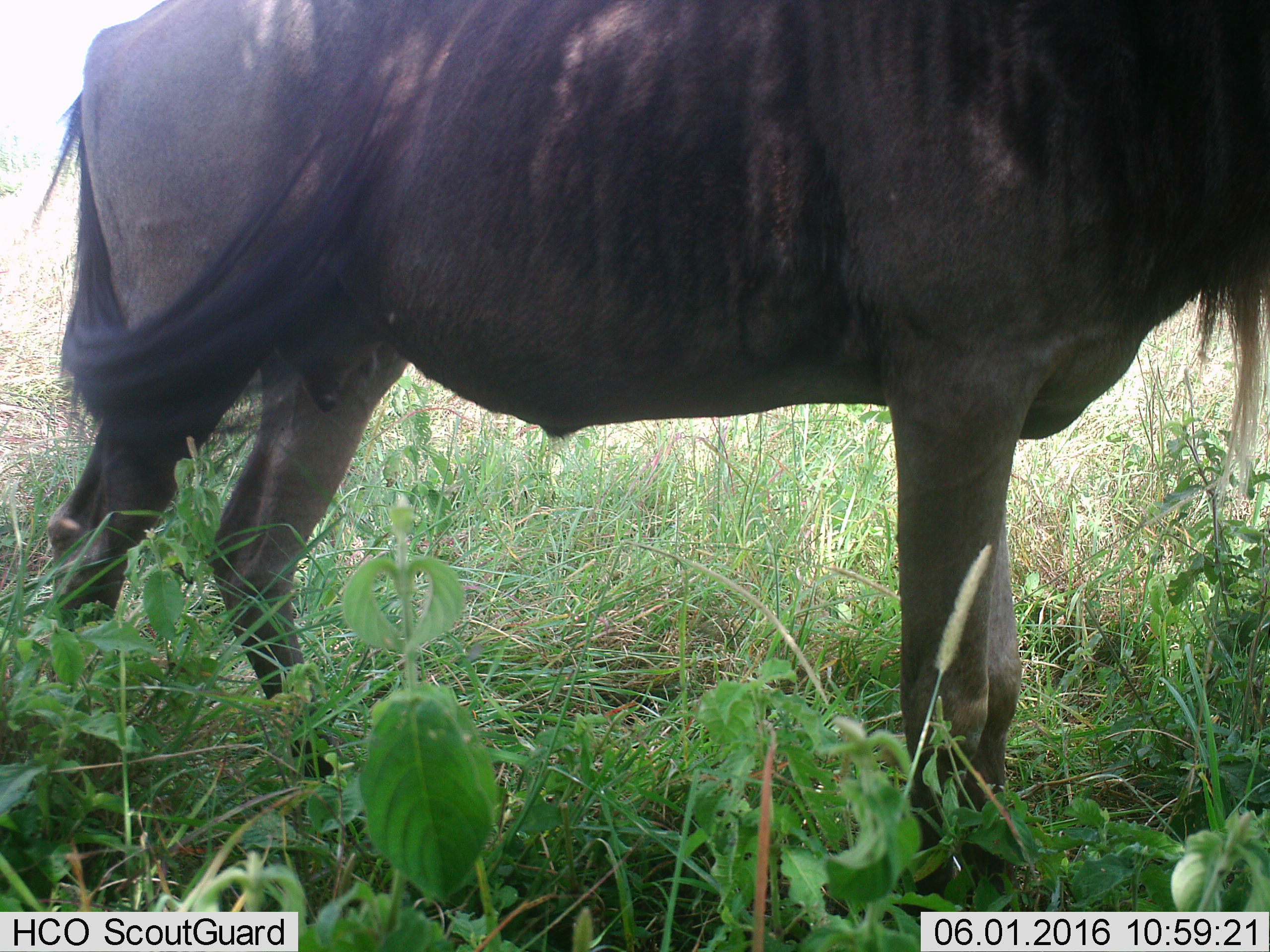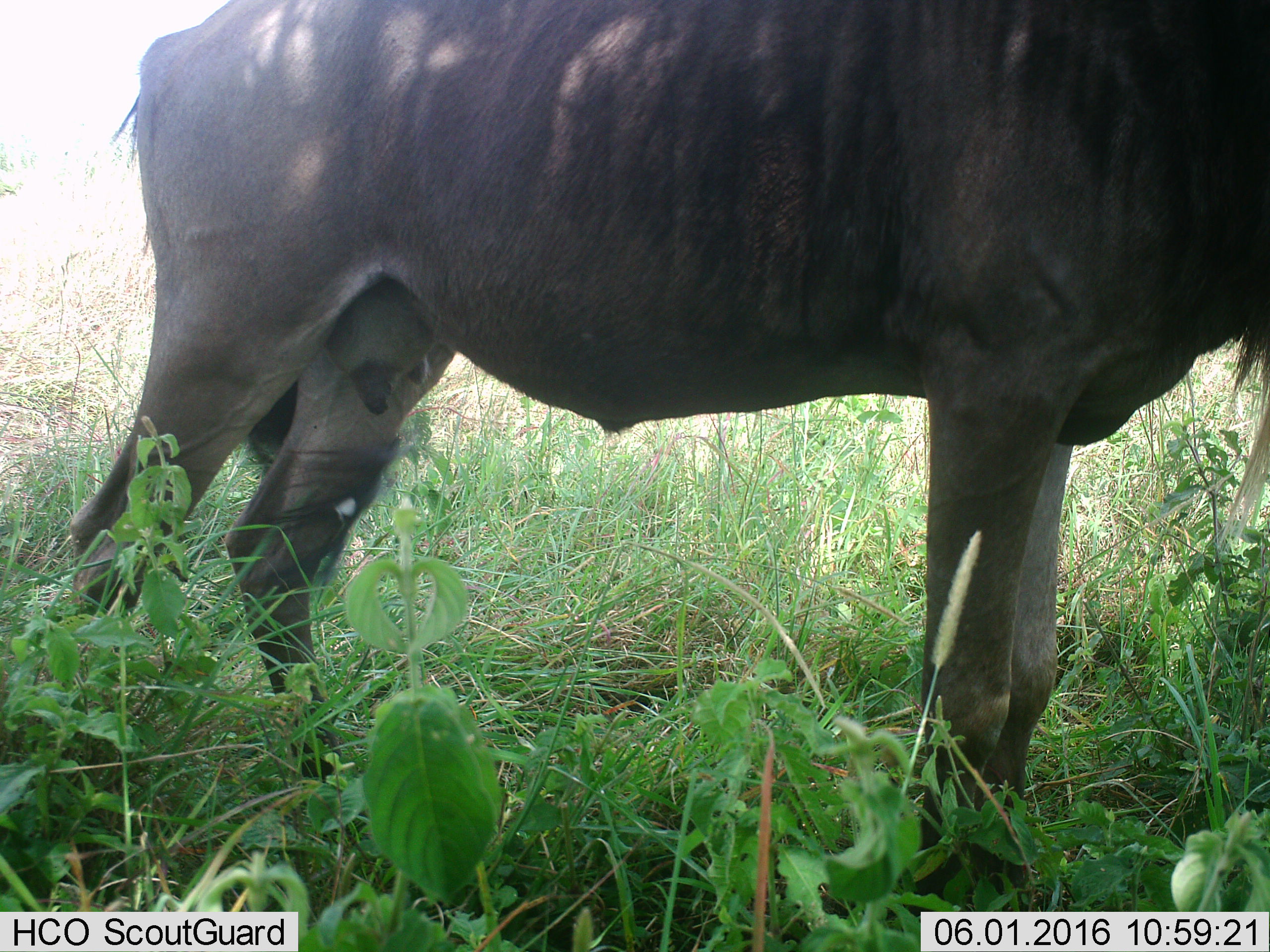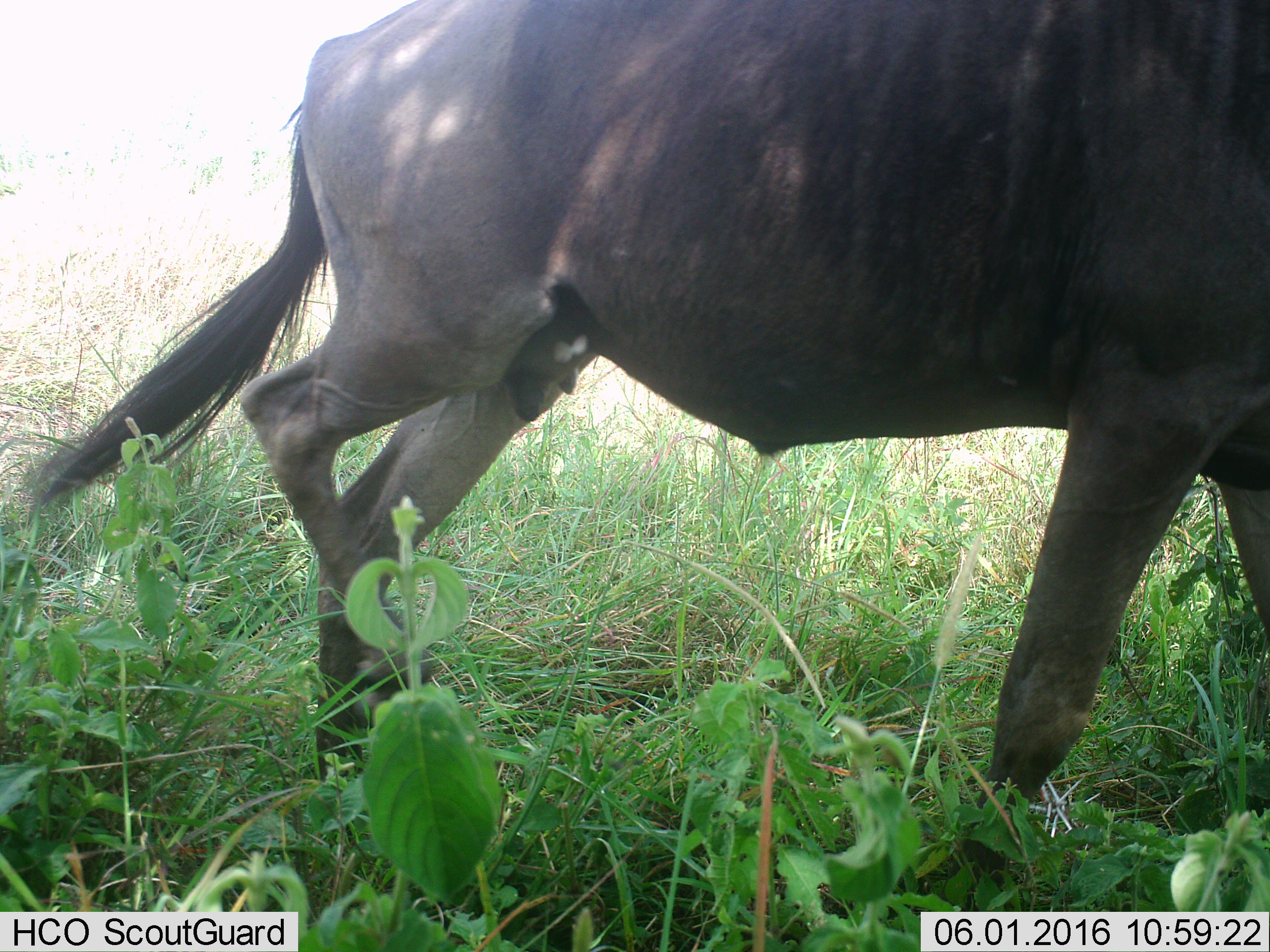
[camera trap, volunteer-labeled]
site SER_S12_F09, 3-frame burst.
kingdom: Animalia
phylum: Chordata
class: Mammalia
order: Artiodactyla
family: Bovidae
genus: Connochaetes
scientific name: Connochaetes taurinus taurinus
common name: blue wildebeest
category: wildebeestblue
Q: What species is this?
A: Wildebeestblue (blue wildebeest) (Connochaetes taurinus taurinus).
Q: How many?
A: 1.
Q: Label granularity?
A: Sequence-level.